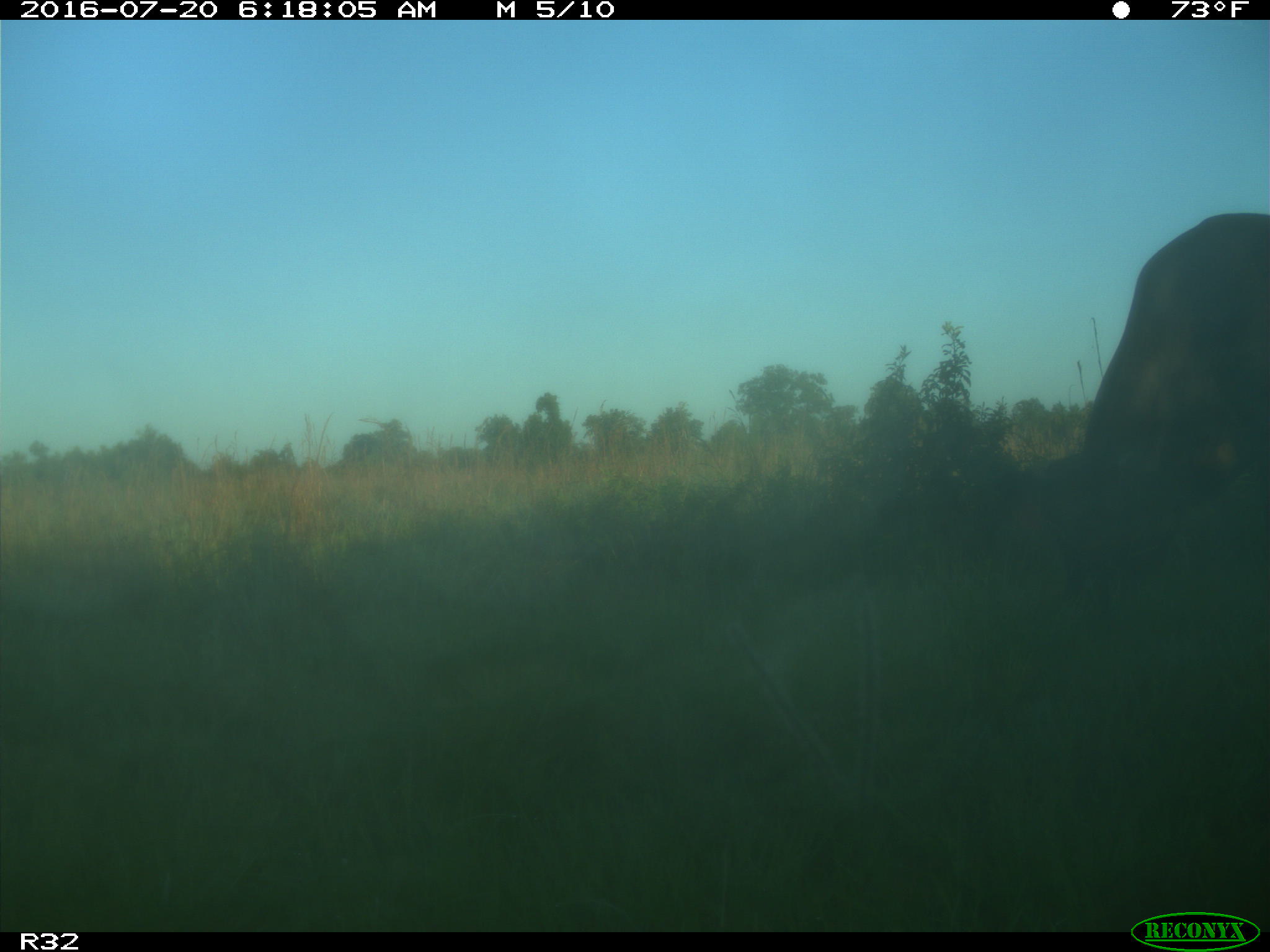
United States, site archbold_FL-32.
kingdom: Animalia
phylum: Chordata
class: Mammalia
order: Artiodactyla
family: Bovidae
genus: Bos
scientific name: Bos taurus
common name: domestic cow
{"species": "Bos taurus (domestic cow)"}